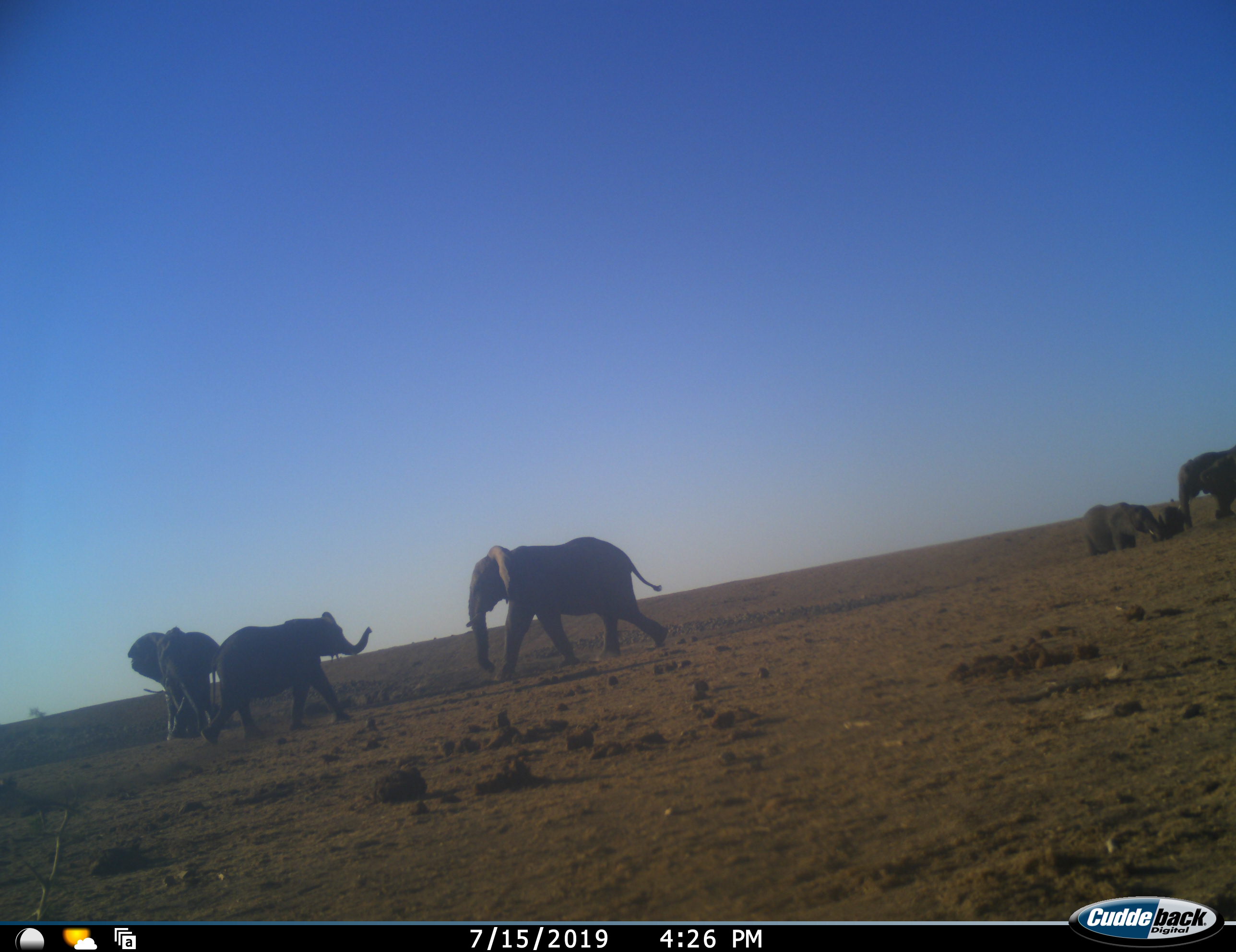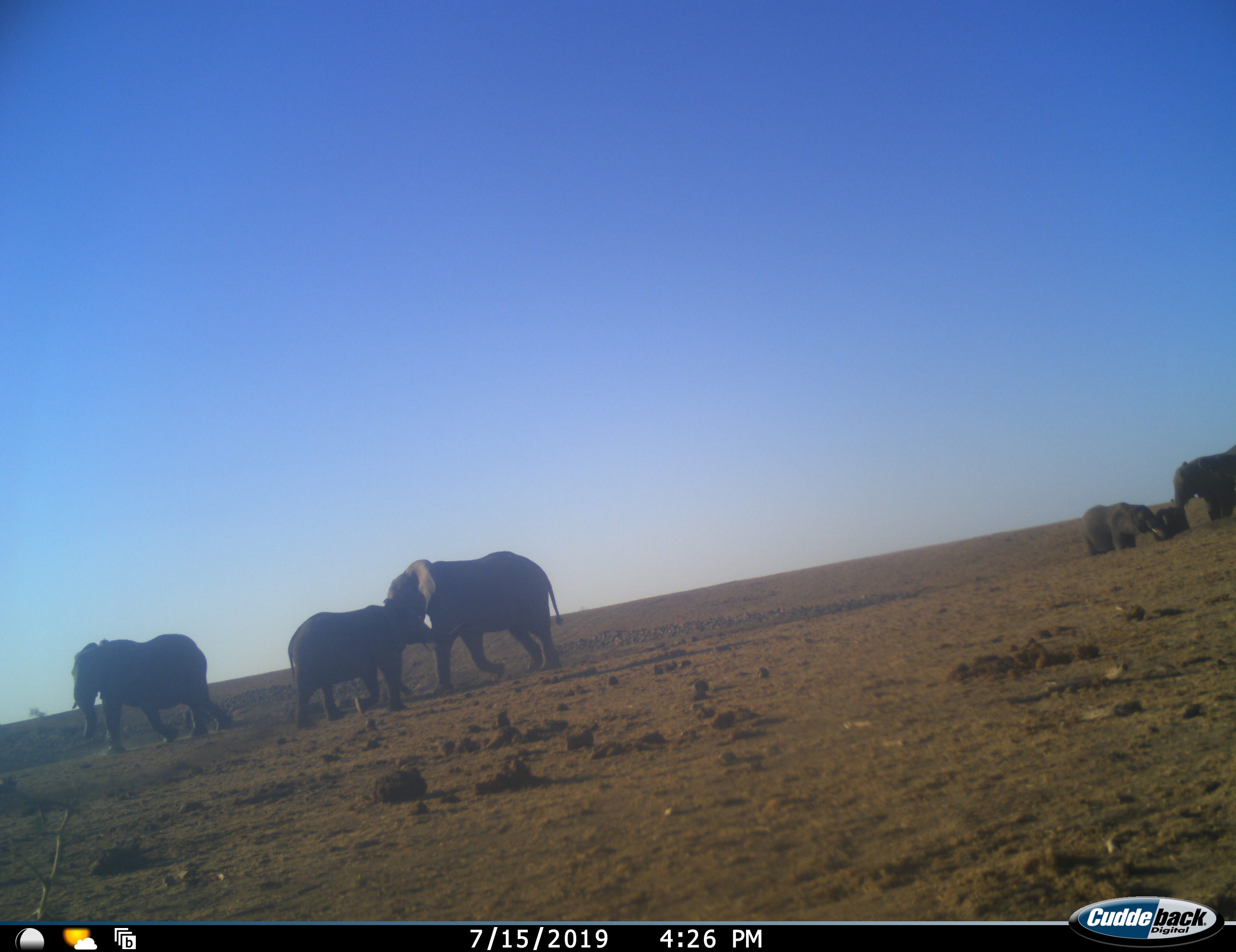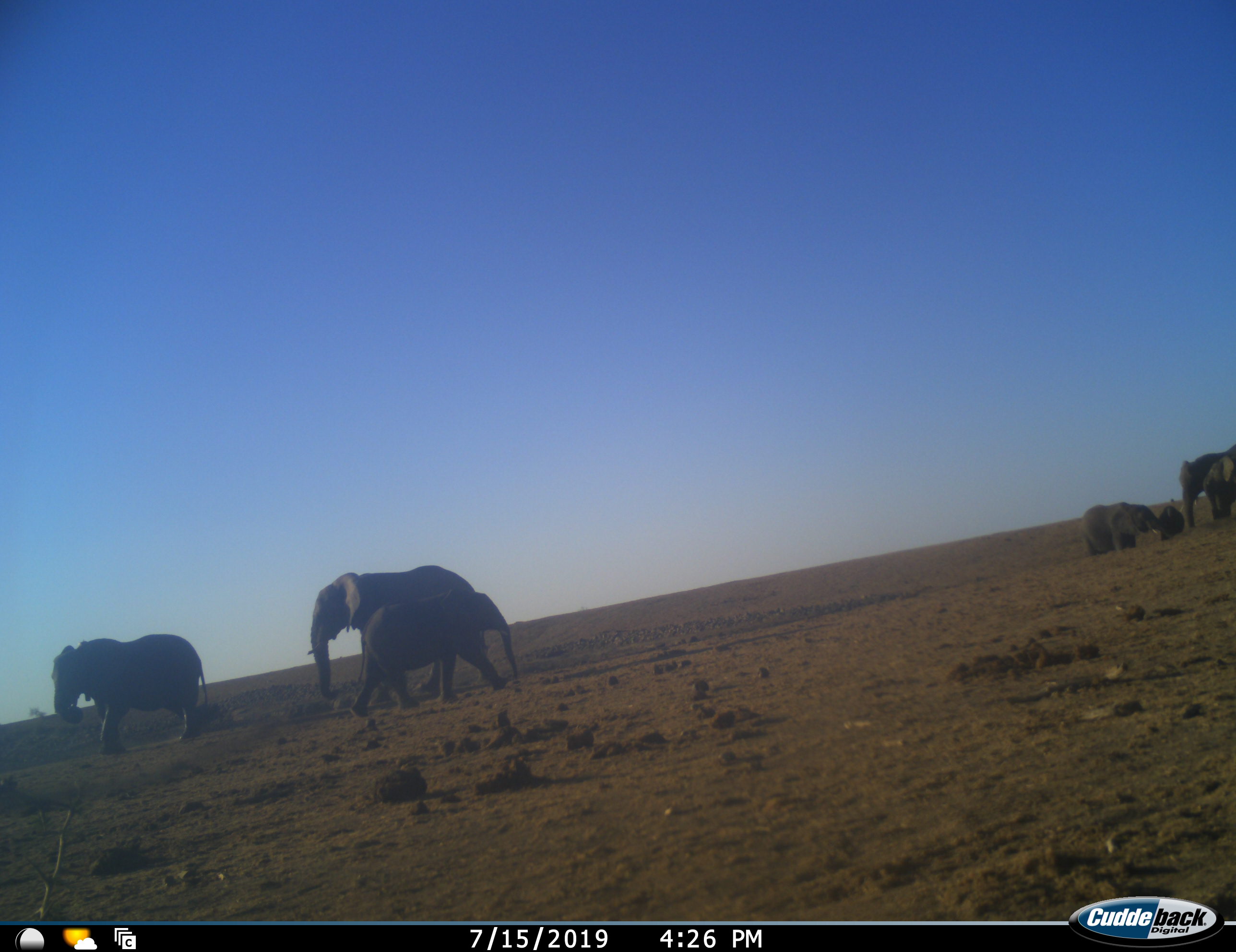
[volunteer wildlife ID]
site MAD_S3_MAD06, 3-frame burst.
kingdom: Animalia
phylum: Chordata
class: Mammalia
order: Proboscidea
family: Elephantidae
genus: Loxodonta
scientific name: Loxodonta africana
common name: african bush elephant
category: elephant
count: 6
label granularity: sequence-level